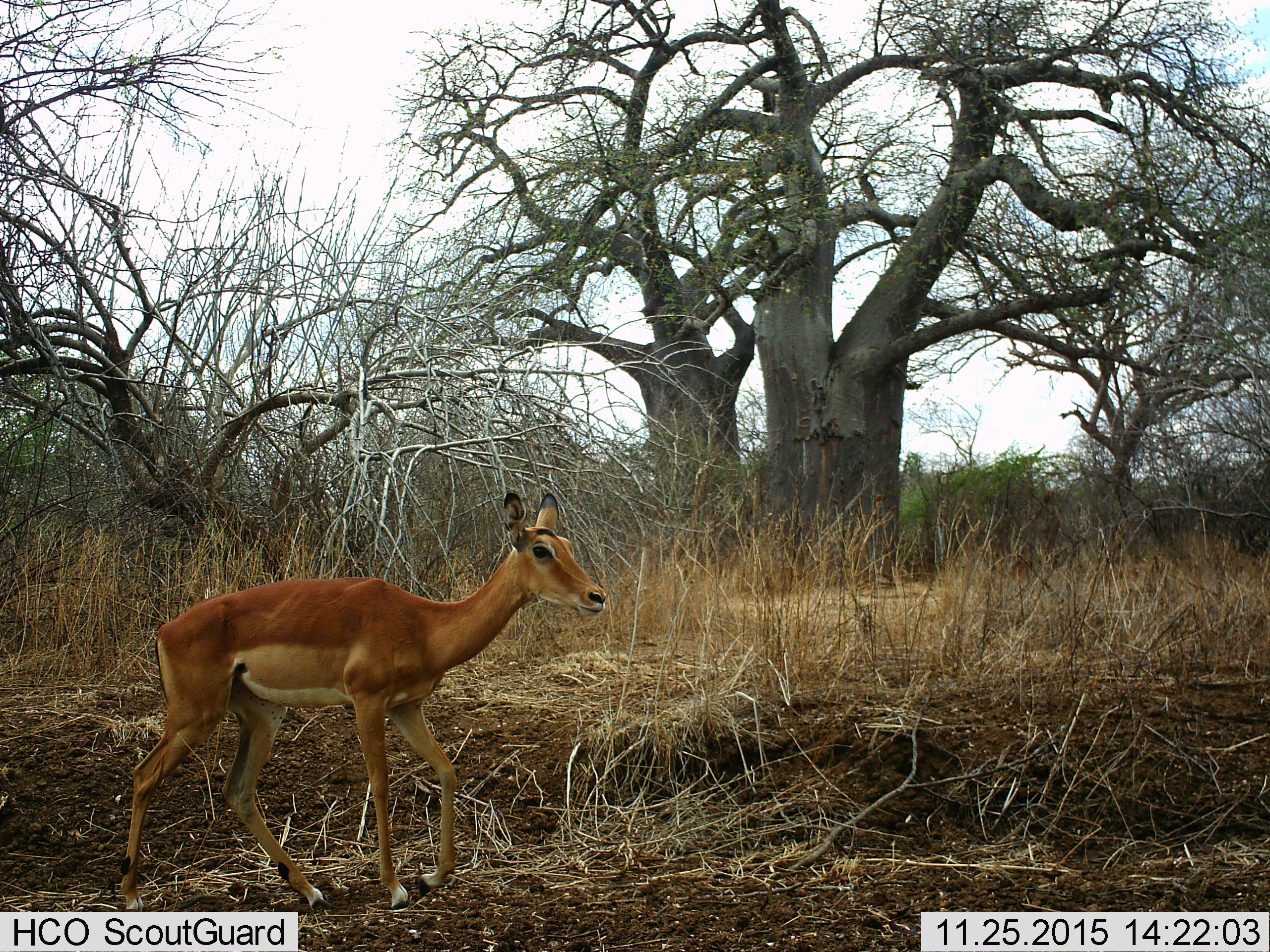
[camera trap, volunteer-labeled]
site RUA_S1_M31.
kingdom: Animalia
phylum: Chordata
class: Mammalia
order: Artiodactyla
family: Bovidae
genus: Aepyceros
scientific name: Aepyceros melampus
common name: impala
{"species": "impala (Aepyceros melampus)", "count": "1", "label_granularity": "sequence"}